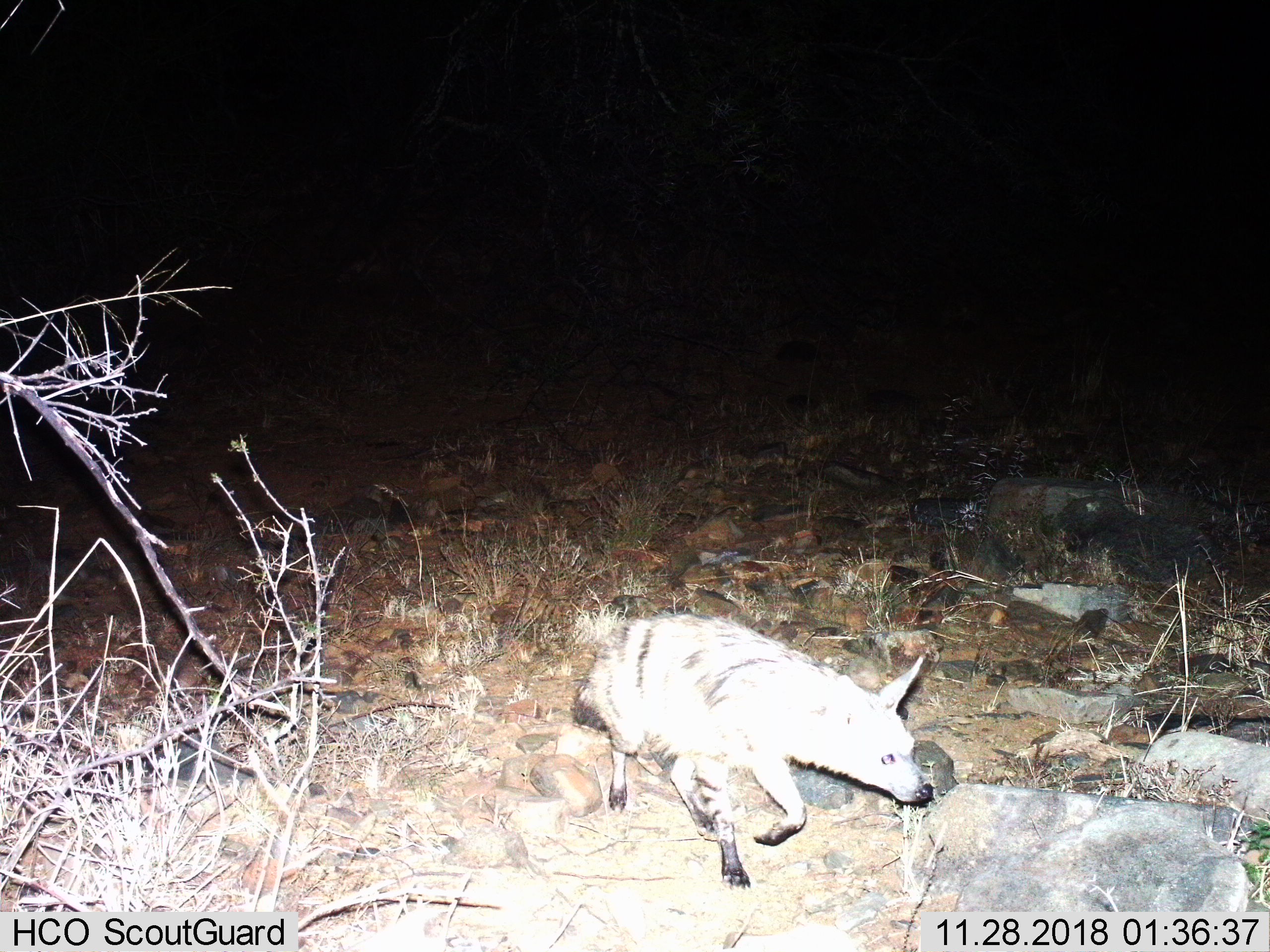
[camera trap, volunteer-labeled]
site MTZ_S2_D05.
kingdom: Animalia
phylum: Chordata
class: Mammalia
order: Carnivora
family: Hyaenidae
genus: Proteles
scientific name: Proteles cristatus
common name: aardwolf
Aardwolf (Proteles cristatus), count 1. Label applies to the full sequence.